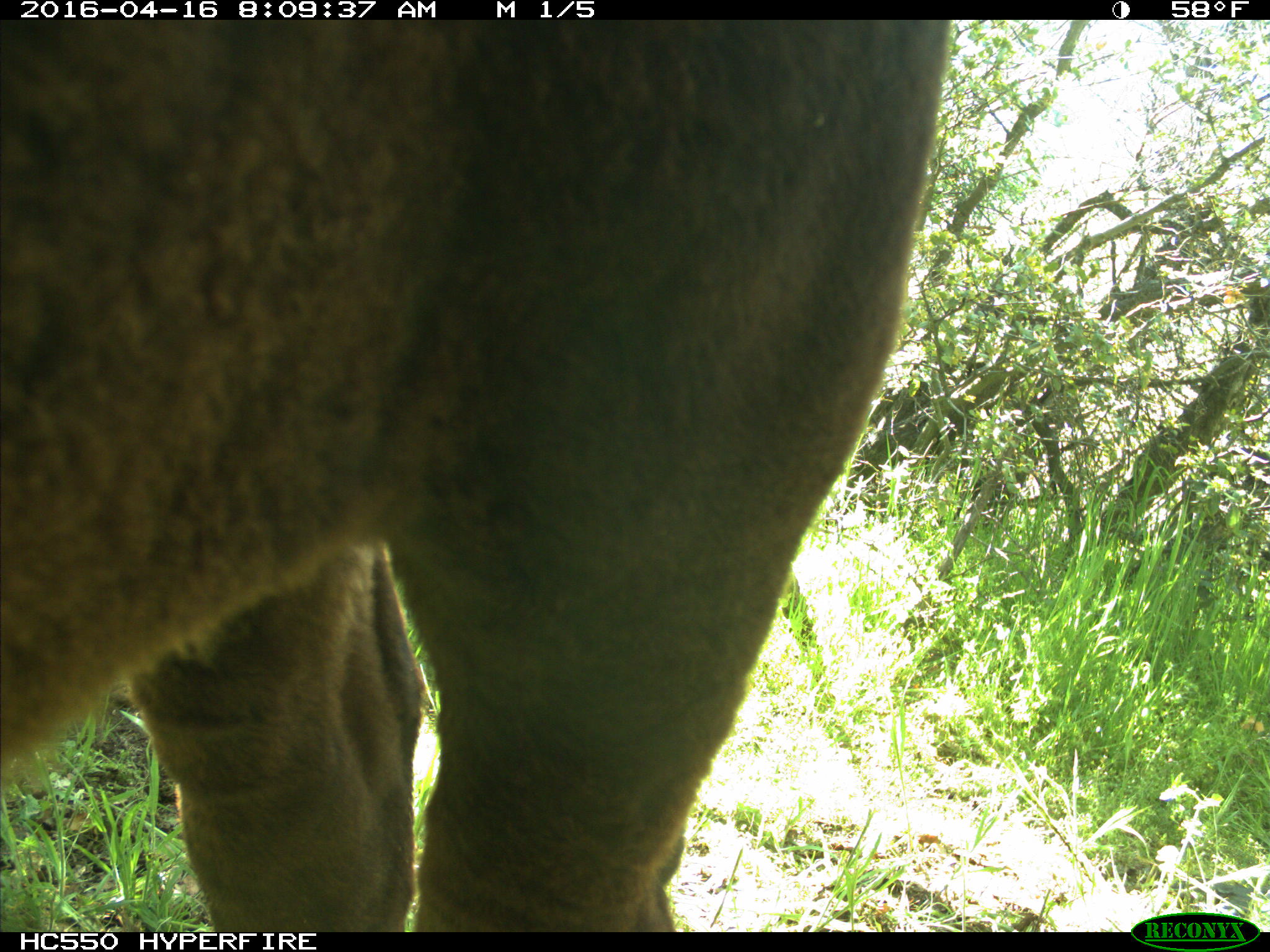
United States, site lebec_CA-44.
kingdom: Animalia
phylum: Chordata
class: Mammalia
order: Artiodactyla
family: Bovidae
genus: Bos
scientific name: Bos taurus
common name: domestic cow